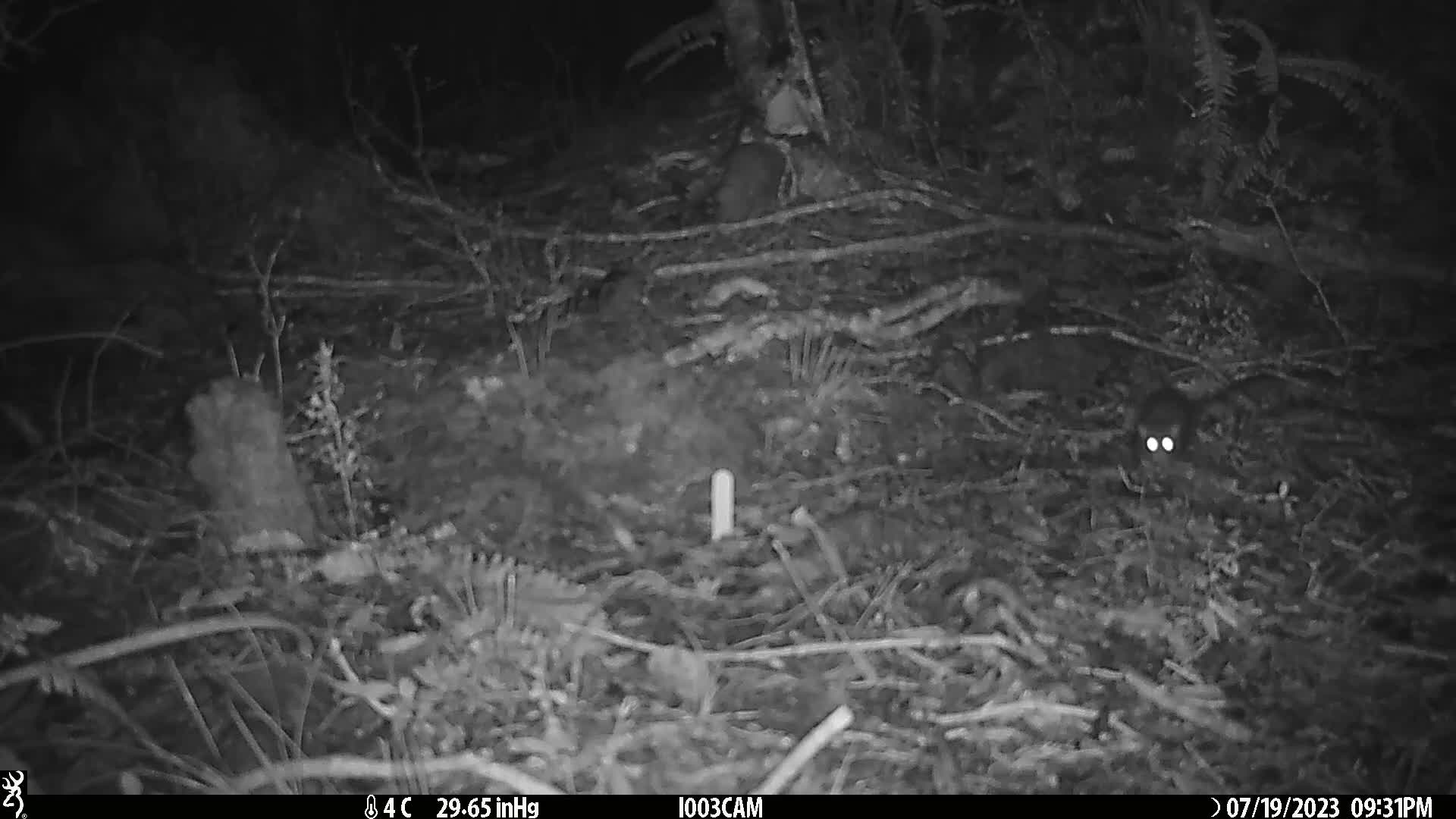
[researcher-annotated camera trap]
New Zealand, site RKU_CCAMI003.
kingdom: Animalia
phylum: Chordata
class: Mammalia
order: Rodentia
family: Muridae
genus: Rattus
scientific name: Rattus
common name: rat